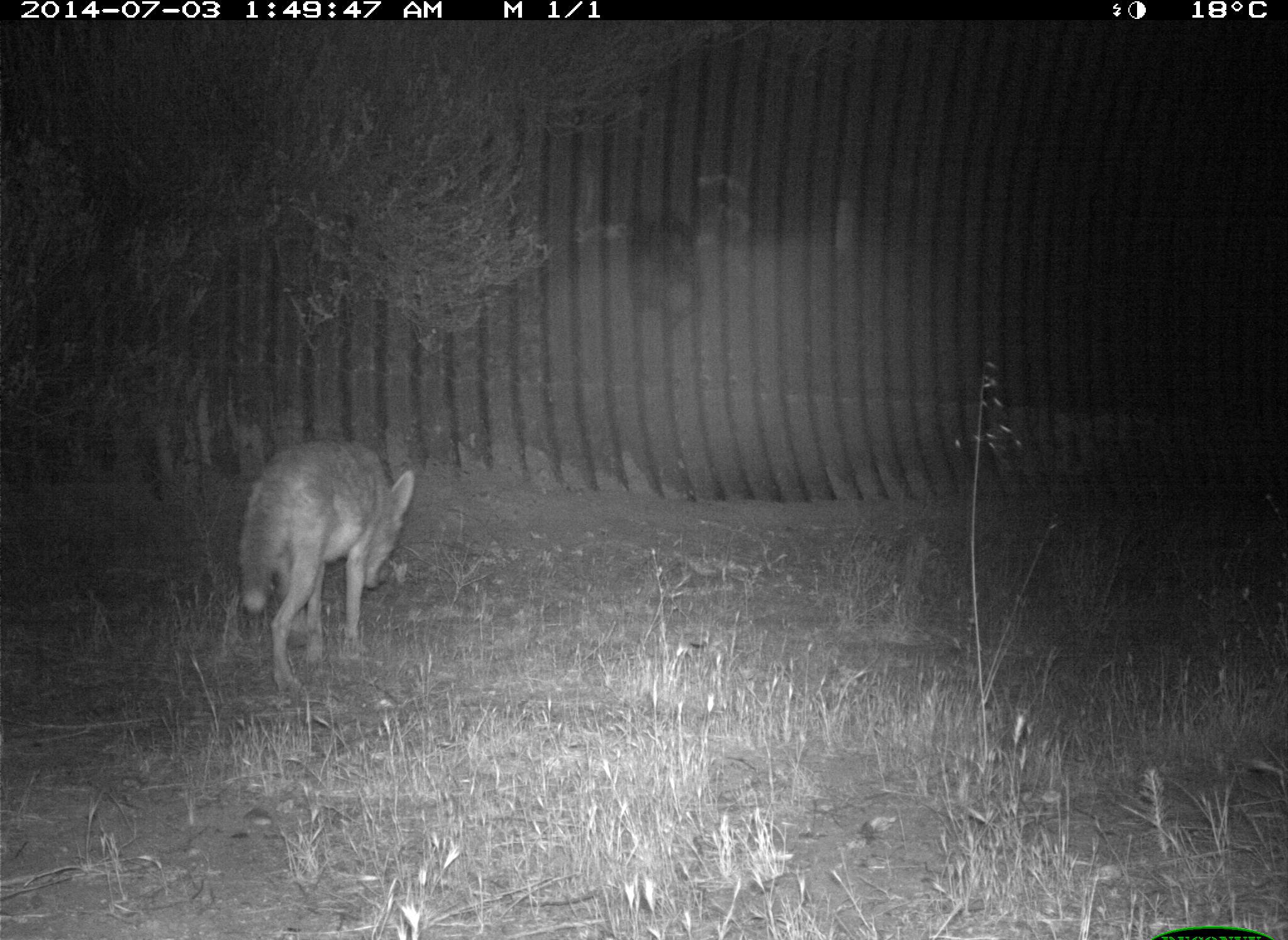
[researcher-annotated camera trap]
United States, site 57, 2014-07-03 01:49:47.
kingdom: Animalia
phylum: Chordata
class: Mammalia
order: Carnivora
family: Canidae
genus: Canis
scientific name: Canis latrans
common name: coyote